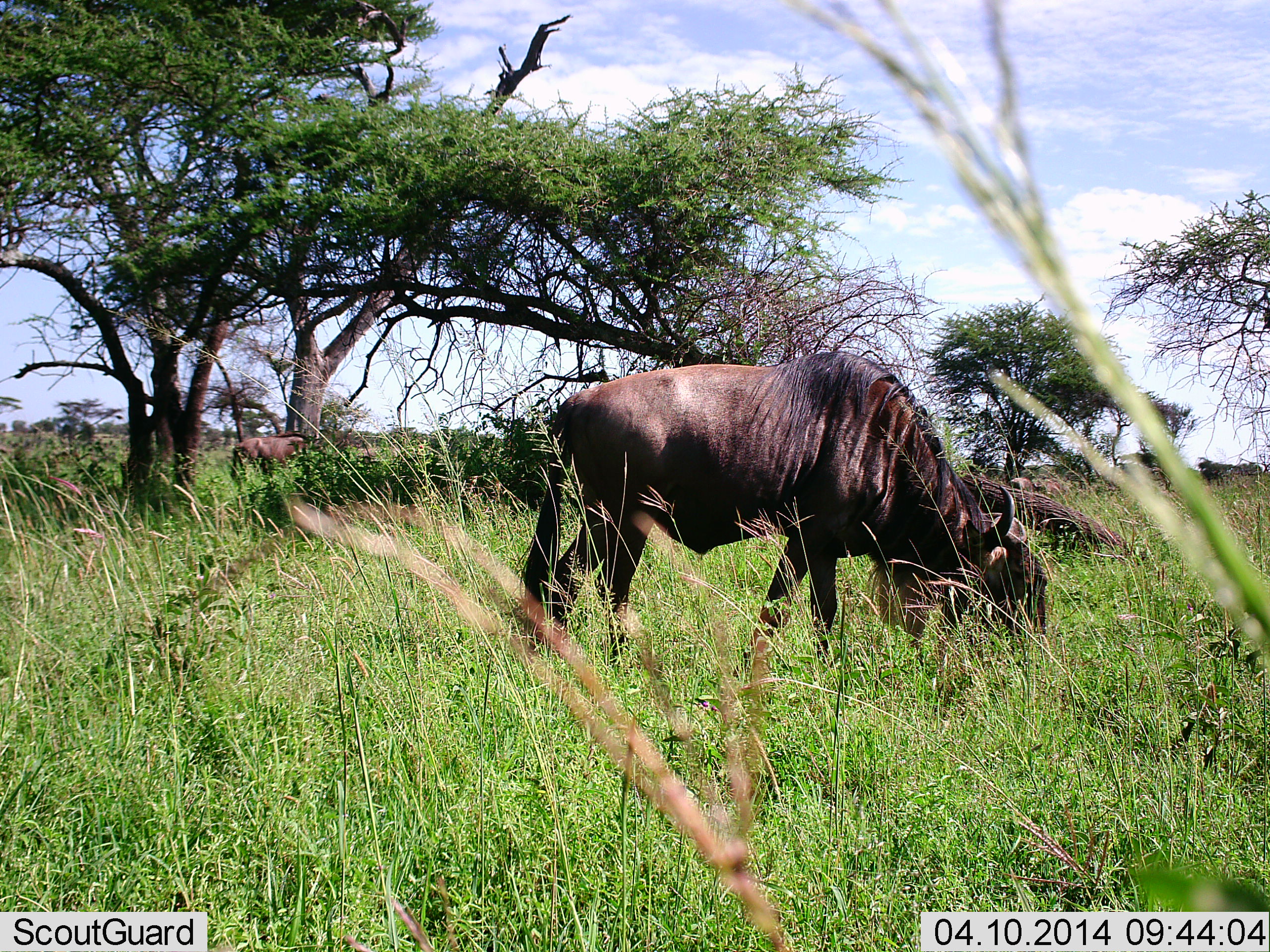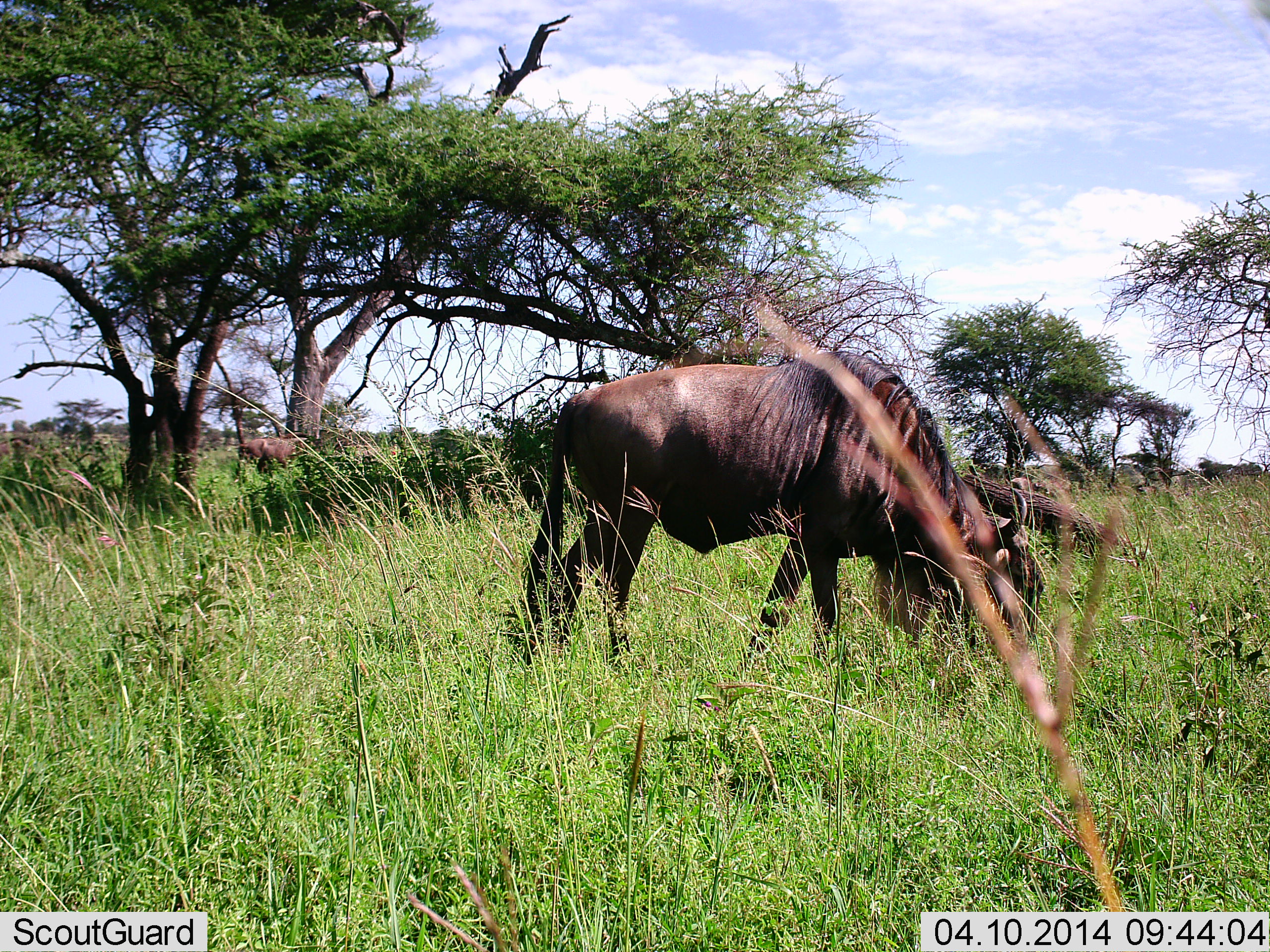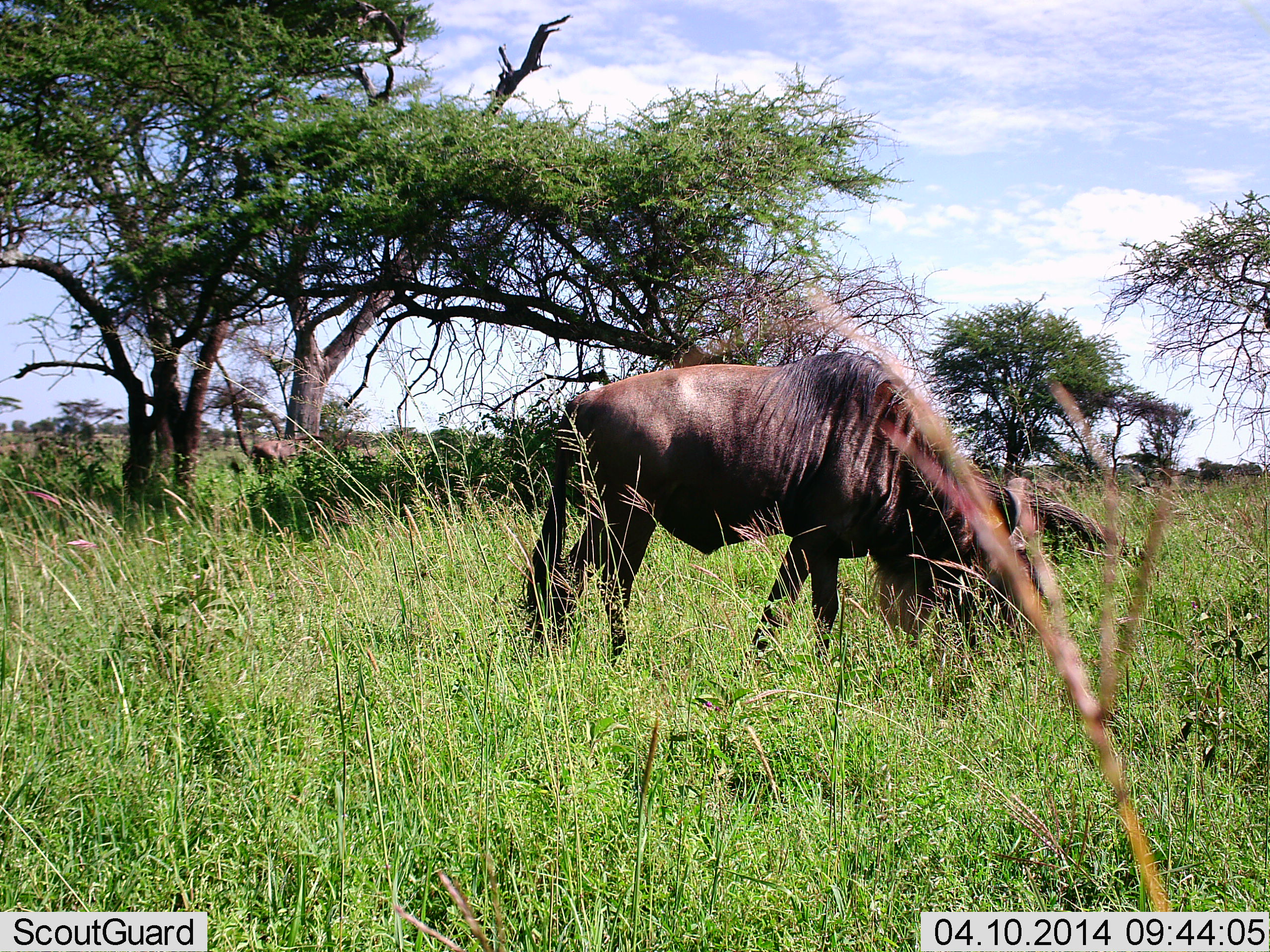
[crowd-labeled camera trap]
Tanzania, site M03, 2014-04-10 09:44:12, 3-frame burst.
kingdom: Animalia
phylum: Chordata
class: Mammalia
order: Artiodactyla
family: Bovidae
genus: Connochaetes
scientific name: Connochaetes taurinus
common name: blue wildebeest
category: wildebeest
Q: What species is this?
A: Wildebeest (blue wildebeest) (Connochaetes taurinus).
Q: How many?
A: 2.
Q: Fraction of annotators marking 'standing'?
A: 25%.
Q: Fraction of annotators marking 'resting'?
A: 5%.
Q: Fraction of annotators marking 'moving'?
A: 11%.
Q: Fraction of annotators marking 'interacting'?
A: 0%.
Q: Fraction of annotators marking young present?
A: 0%.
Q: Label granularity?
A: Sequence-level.